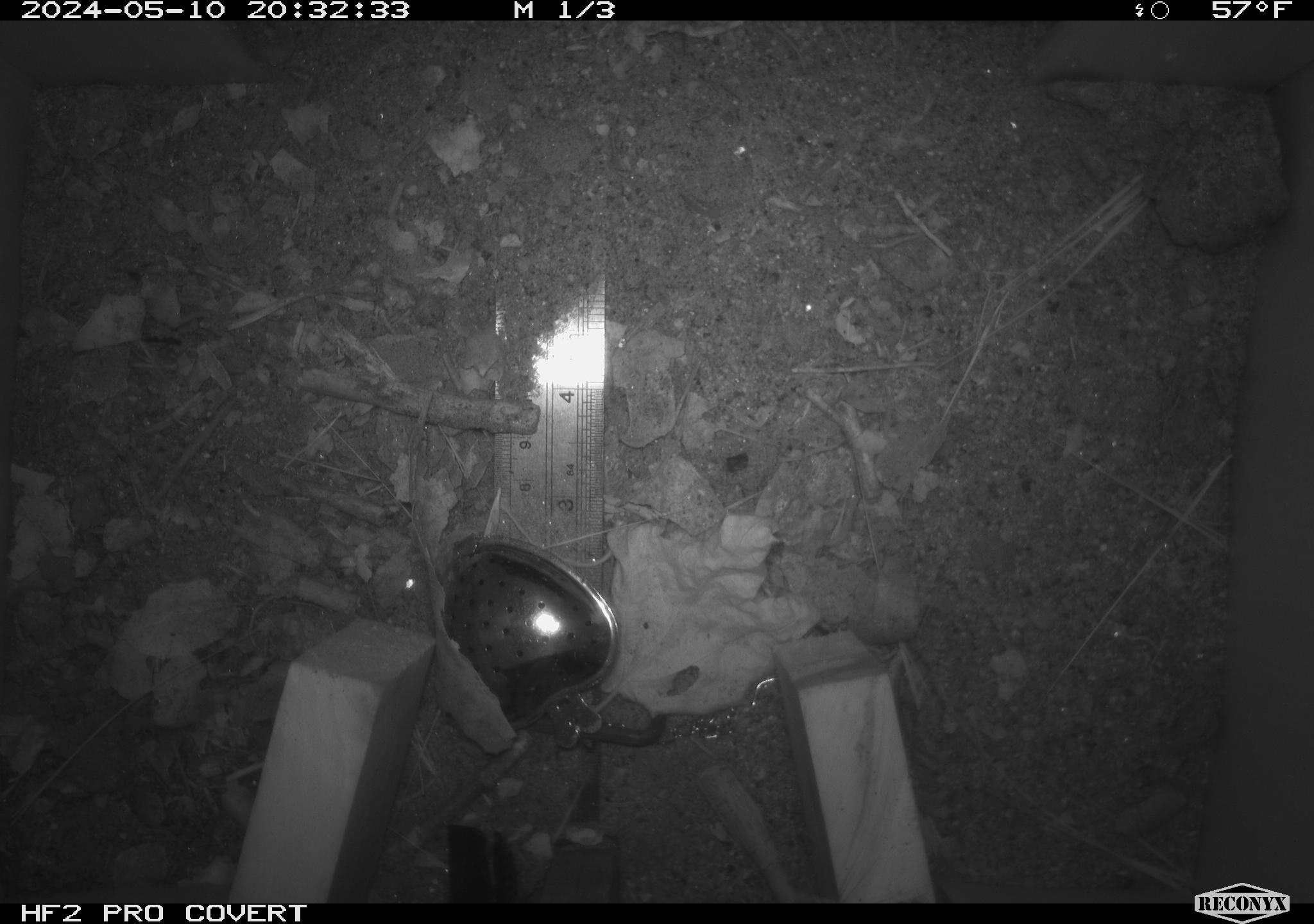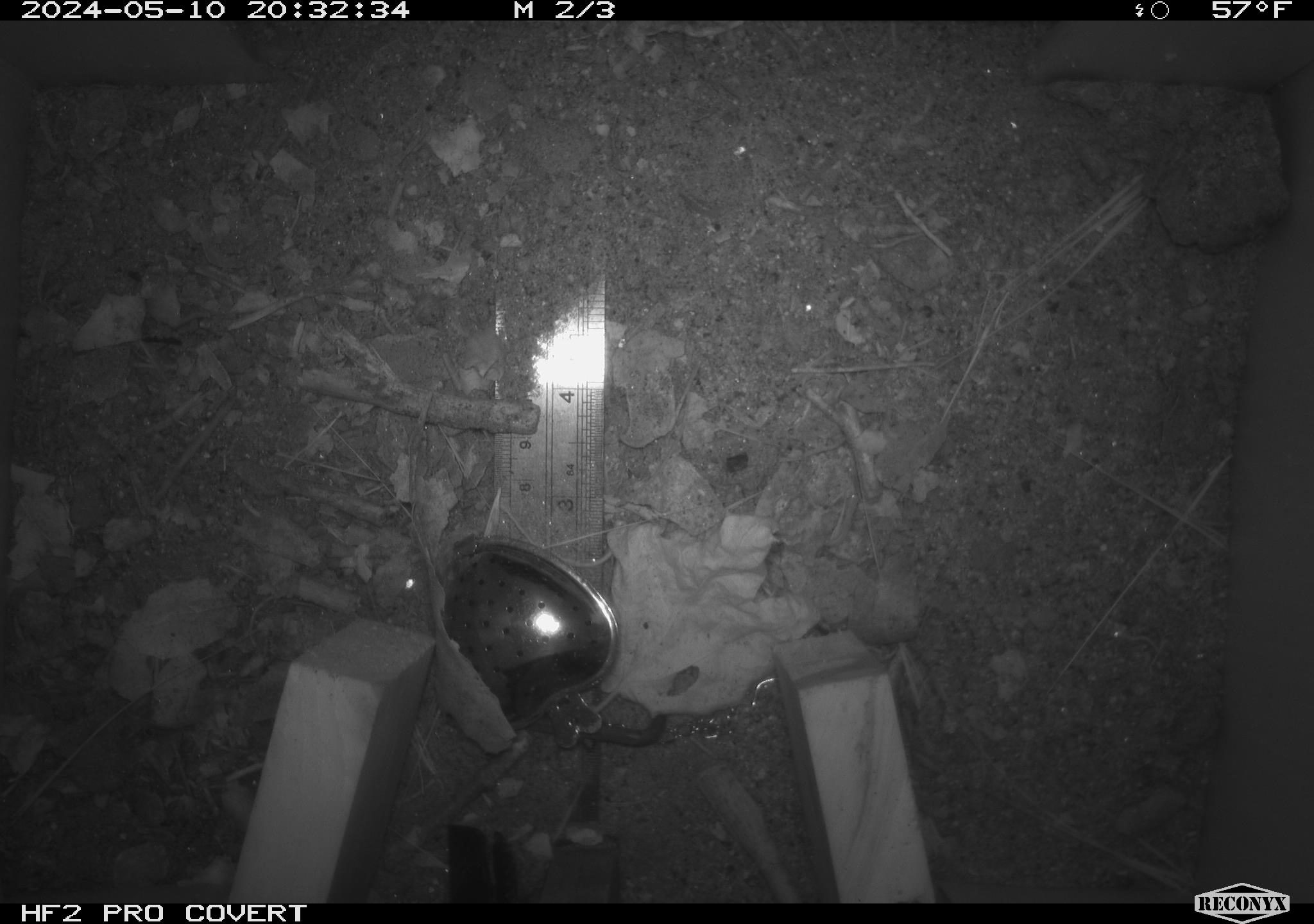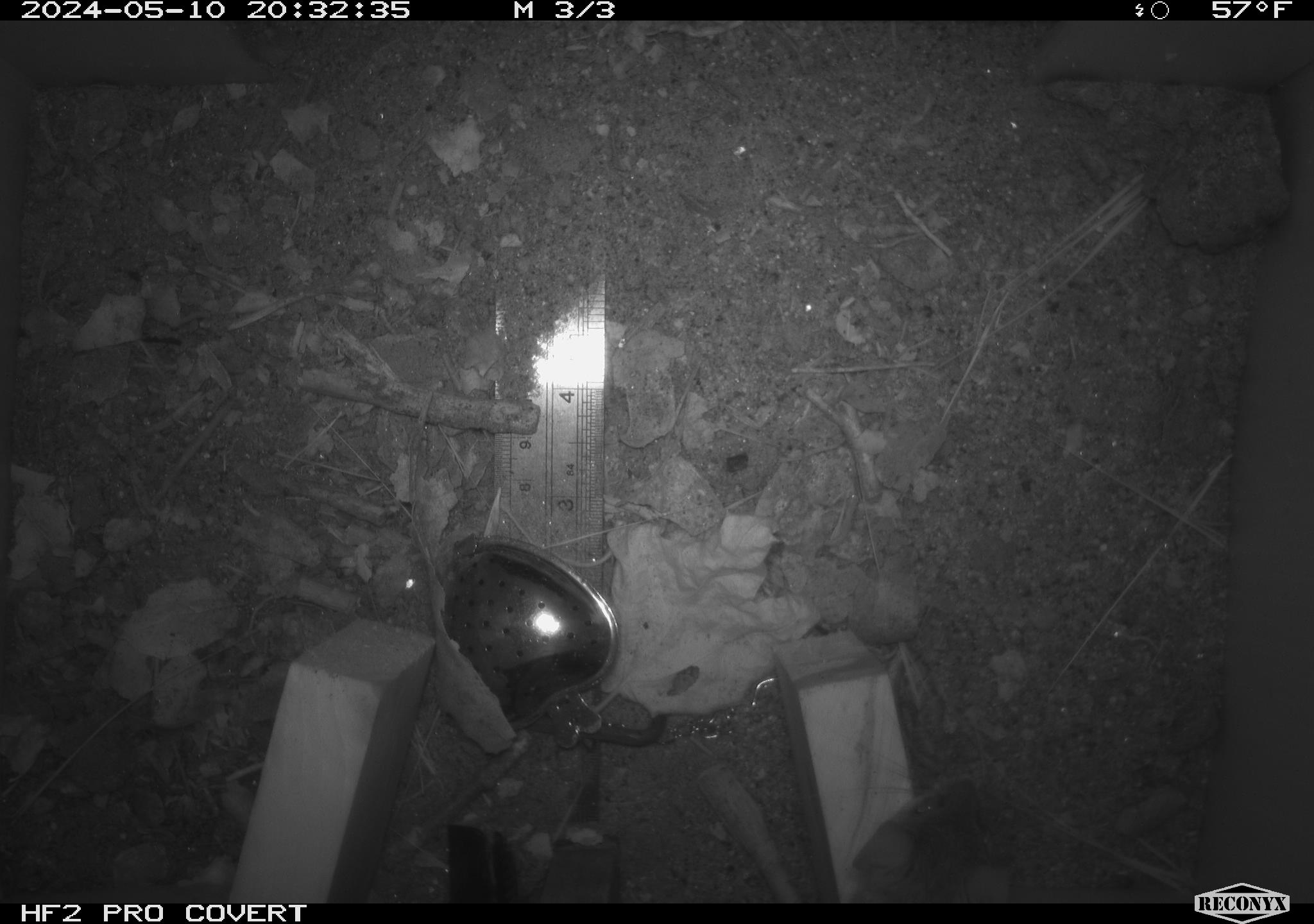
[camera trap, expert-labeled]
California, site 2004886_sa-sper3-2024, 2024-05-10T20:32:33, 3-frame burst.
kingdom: Animalia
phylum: Chordata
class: Mammalia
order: Rodentia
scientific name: Rodentia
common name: mouse species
Mouse species (Rodentia).